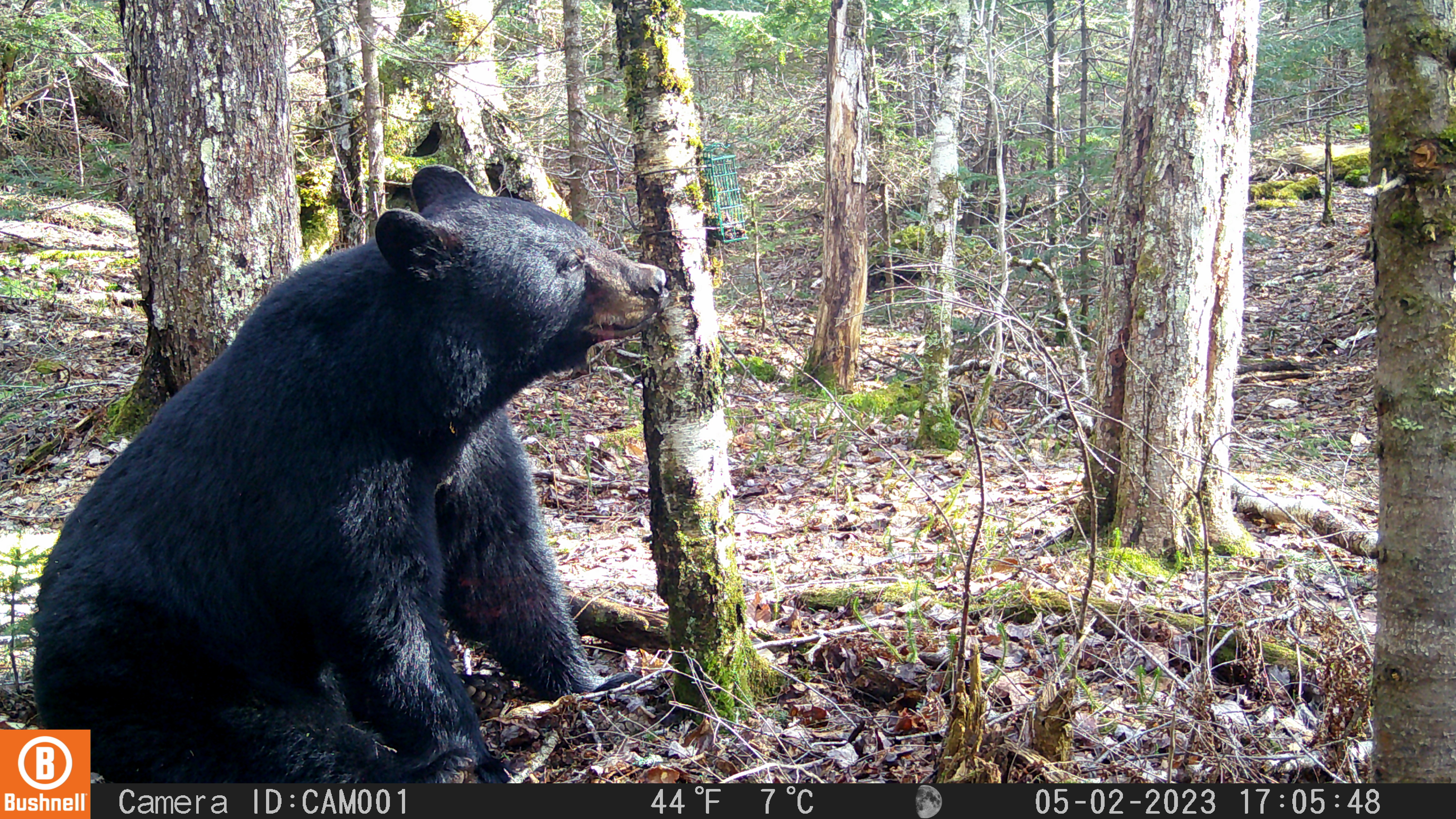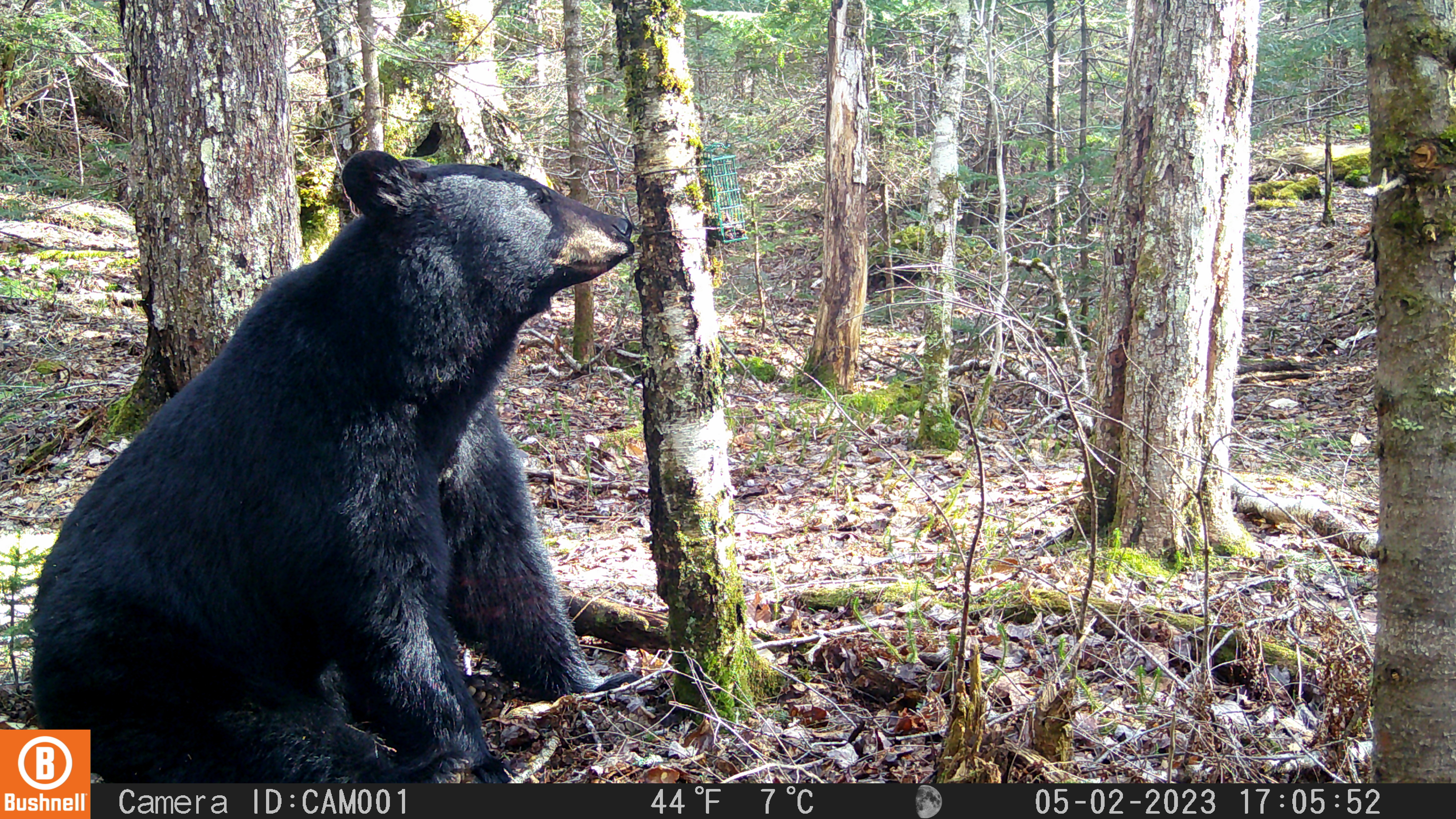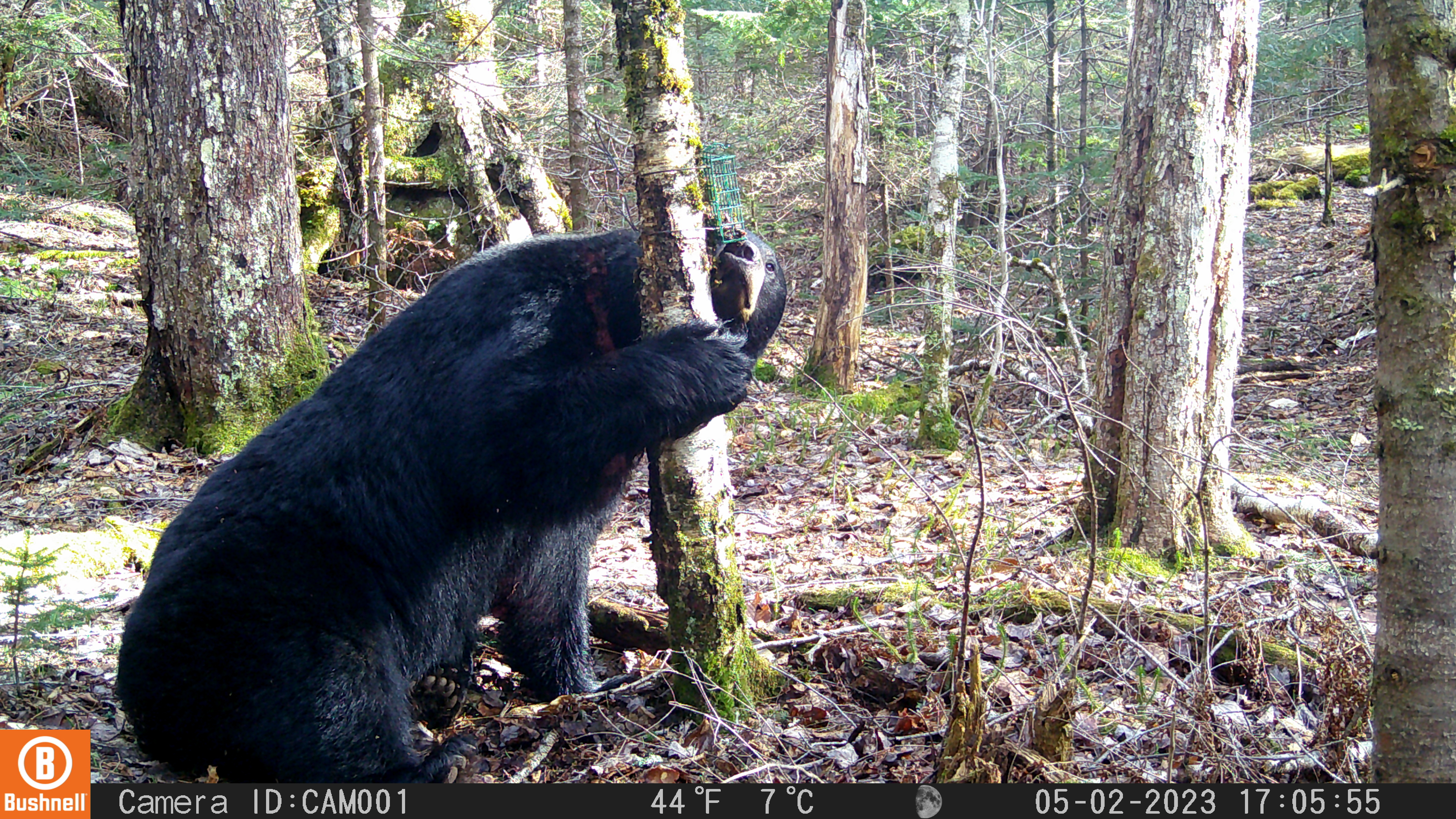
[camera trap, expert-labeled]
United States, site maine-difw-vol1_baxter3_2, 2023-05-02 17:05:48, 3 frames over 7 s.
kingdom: Animalia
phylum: Chordata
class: Mammalia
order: Carnivora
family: Ursidae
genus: Ursus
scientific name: Ursus americanus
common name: black bear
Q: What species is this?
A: Black bear (Ursus americanus).